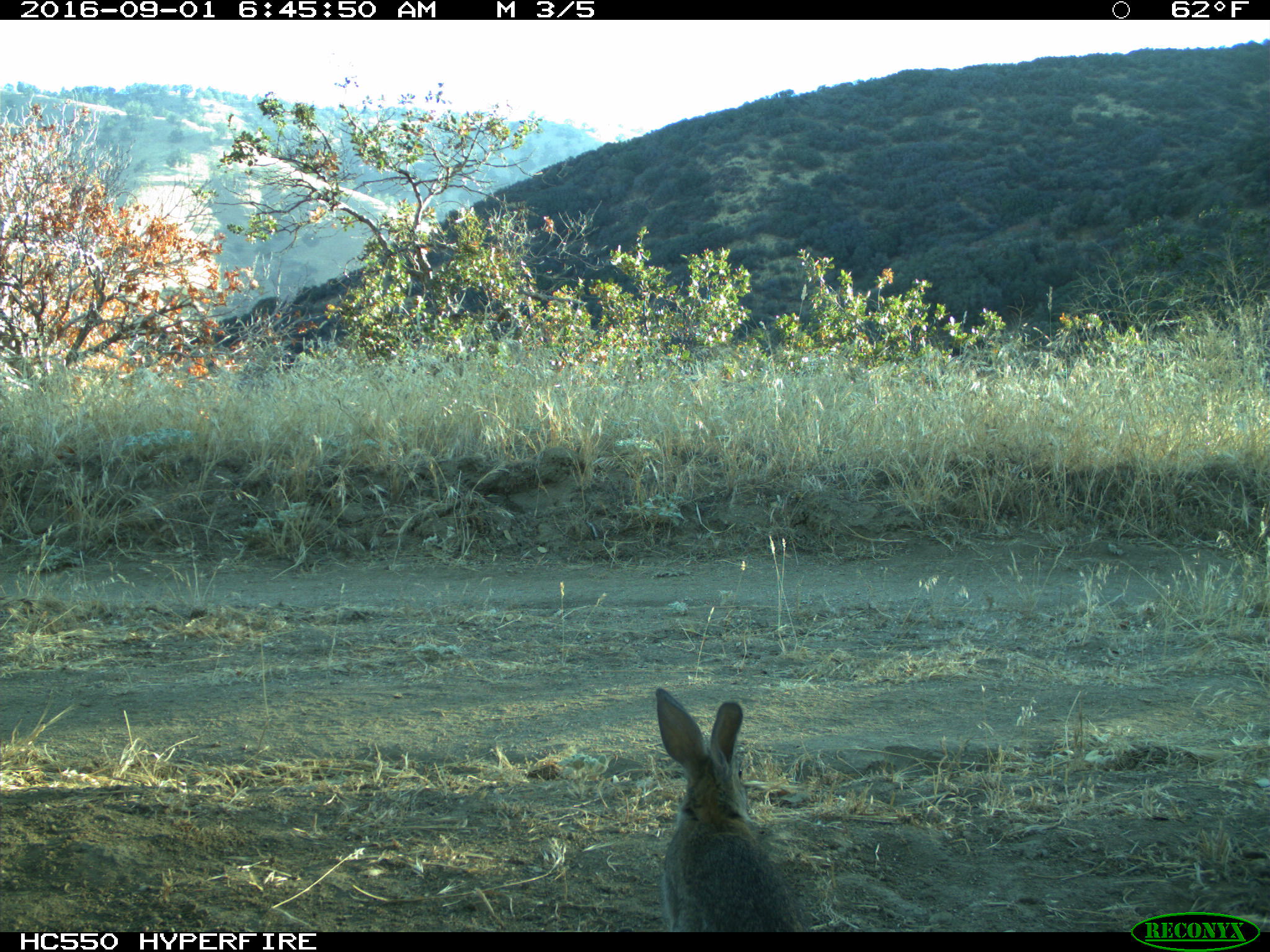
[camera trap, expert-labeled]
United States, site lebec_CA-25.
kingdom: Animalia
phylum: Chordata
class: Mammalia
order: Lagomorpha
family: Leporidae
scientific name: Leporidae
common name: rabbits and hares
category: unidentified rabbit